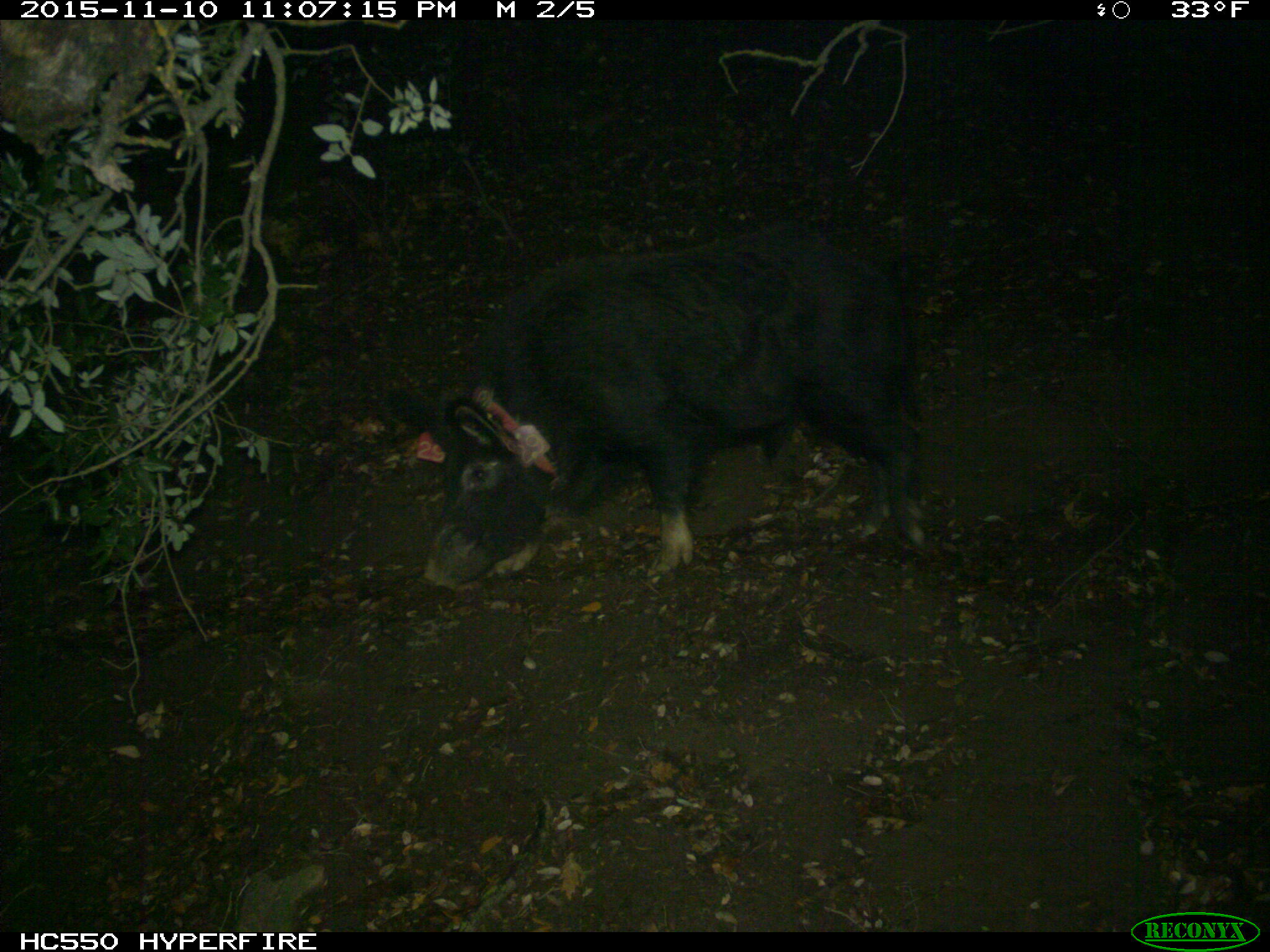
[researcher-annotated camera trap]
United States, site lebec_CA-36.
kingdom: Animalia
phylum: Chordata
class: Mammalia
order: Artiodactyla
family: Suidae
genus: Sus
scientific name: Sus scrofa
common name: wild boar